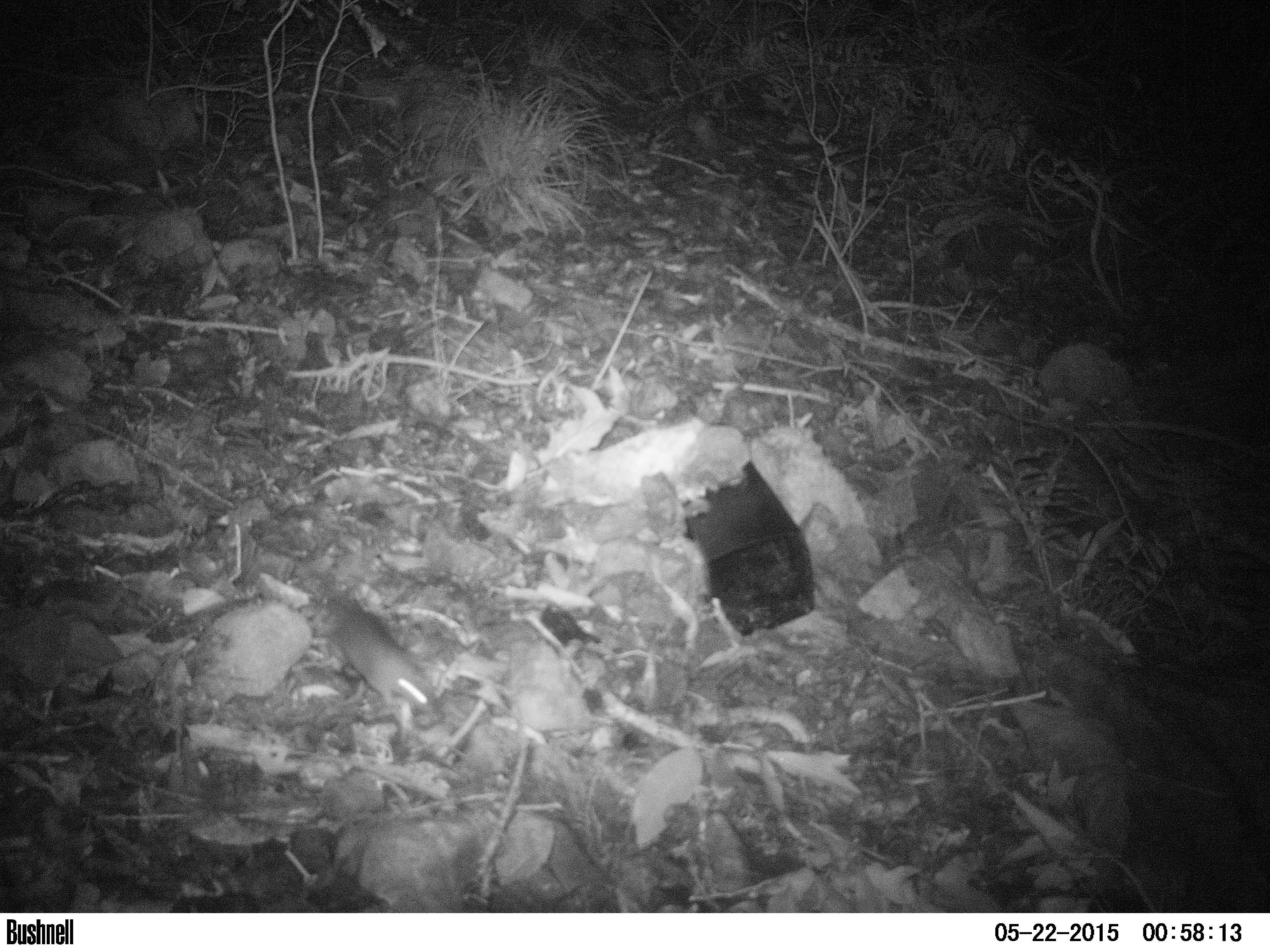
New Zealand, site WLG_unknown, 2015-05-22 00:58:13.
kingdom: Animalia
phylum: Chordata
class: Mammalia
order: Rodentia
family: Muridae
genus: Rattus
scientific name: Rattus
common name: rat